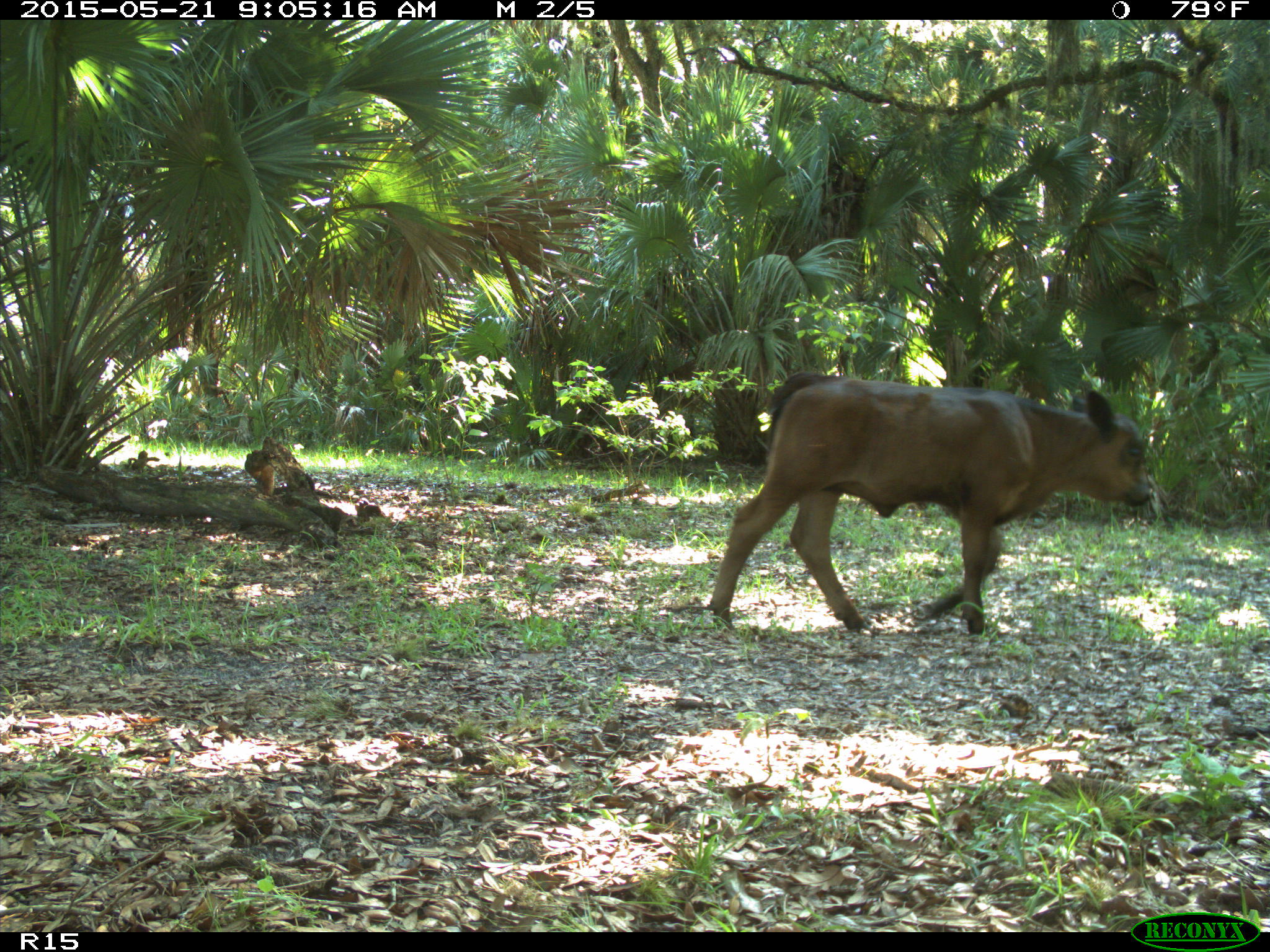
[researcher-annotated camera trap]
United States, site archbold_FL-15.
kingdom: Animalia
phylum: Chordata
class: Mammalia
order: Artiodactyla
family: Bovidae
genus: Bos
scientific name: Bos taurus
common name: domestic cow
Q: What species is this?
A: Bos taurus (domestic cow).